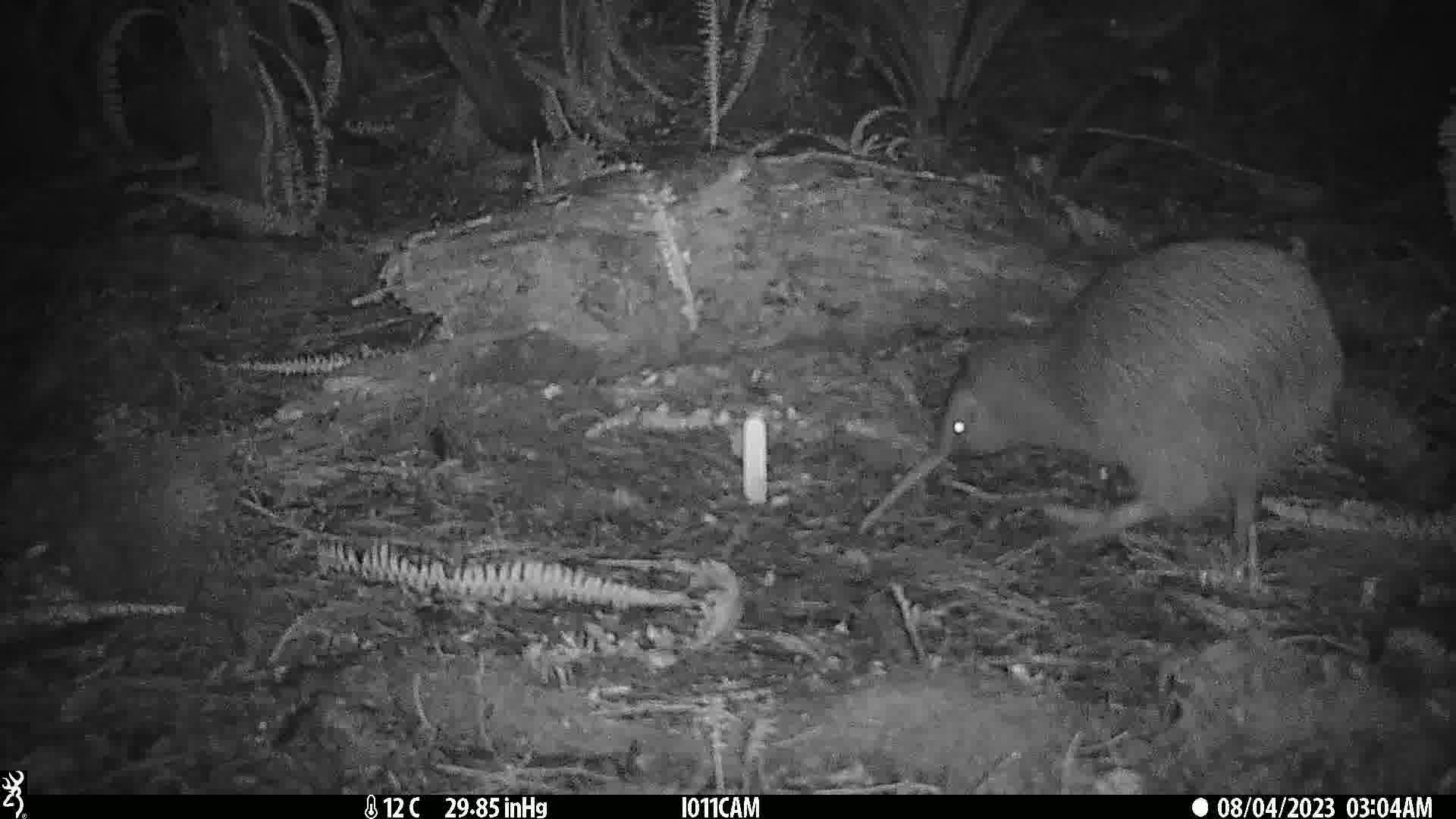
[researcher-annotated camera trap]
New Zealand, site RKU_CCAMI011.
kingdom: Animalia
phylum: Chordata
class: Aves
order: Apterygiformes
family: Apterygidae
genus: Apteryx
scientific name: Apteryx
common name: kiwi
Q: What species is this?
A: Kiwi (Apteryx).